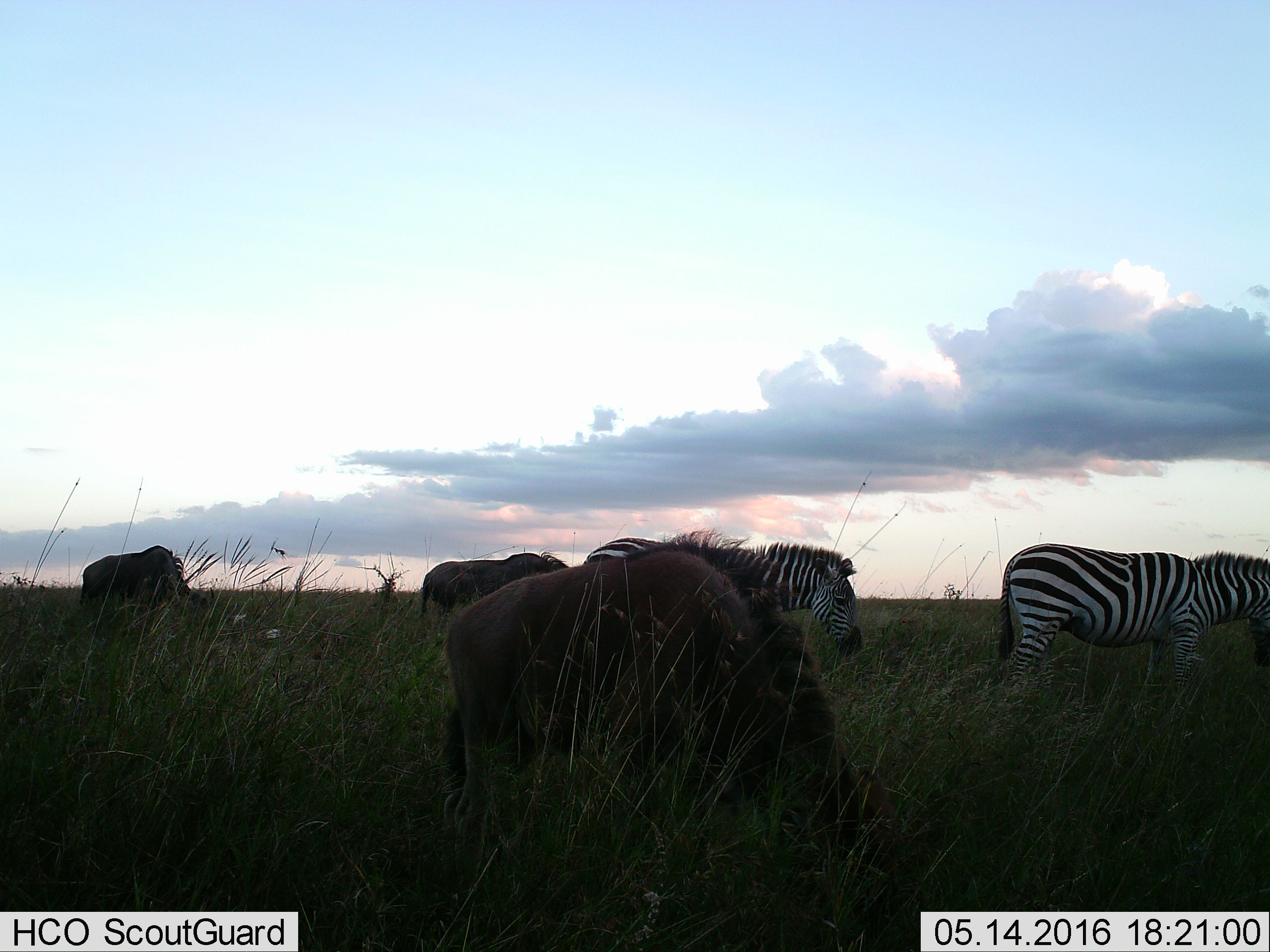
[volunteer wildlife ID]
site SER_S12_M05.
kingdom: Animalia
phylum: Chordata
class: Mammalia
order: Artiodactyla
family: Bovidae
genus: Connochaetes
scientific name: Connochaetes taurinus taurinus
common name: blue wildebeest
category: wildebeestblue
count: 3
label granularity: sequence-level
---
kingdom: Animalia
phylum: Chordata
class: Mammalia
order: Perissodactyla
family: Equidae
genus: Equus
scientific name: Equus quagga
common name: plains zebra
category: zebraplains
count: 2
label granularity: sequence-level